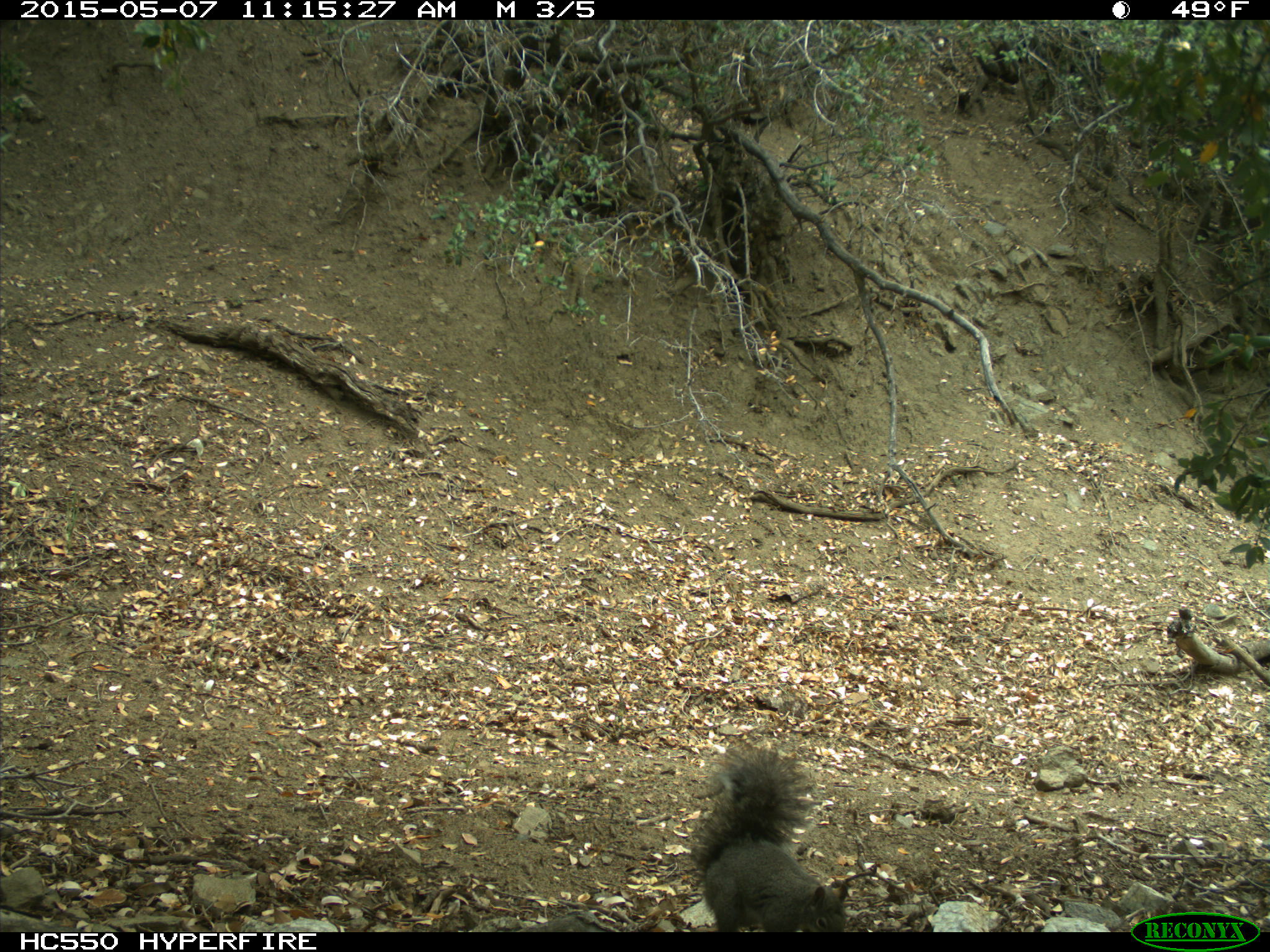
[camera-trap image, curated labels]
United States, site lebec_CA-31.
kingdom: Animalia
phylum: Chordata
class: Mammalia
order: Rodentia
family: Sciuridae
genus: Sciurus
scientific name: Sciurus carolinensis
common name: eastern gray squirrel